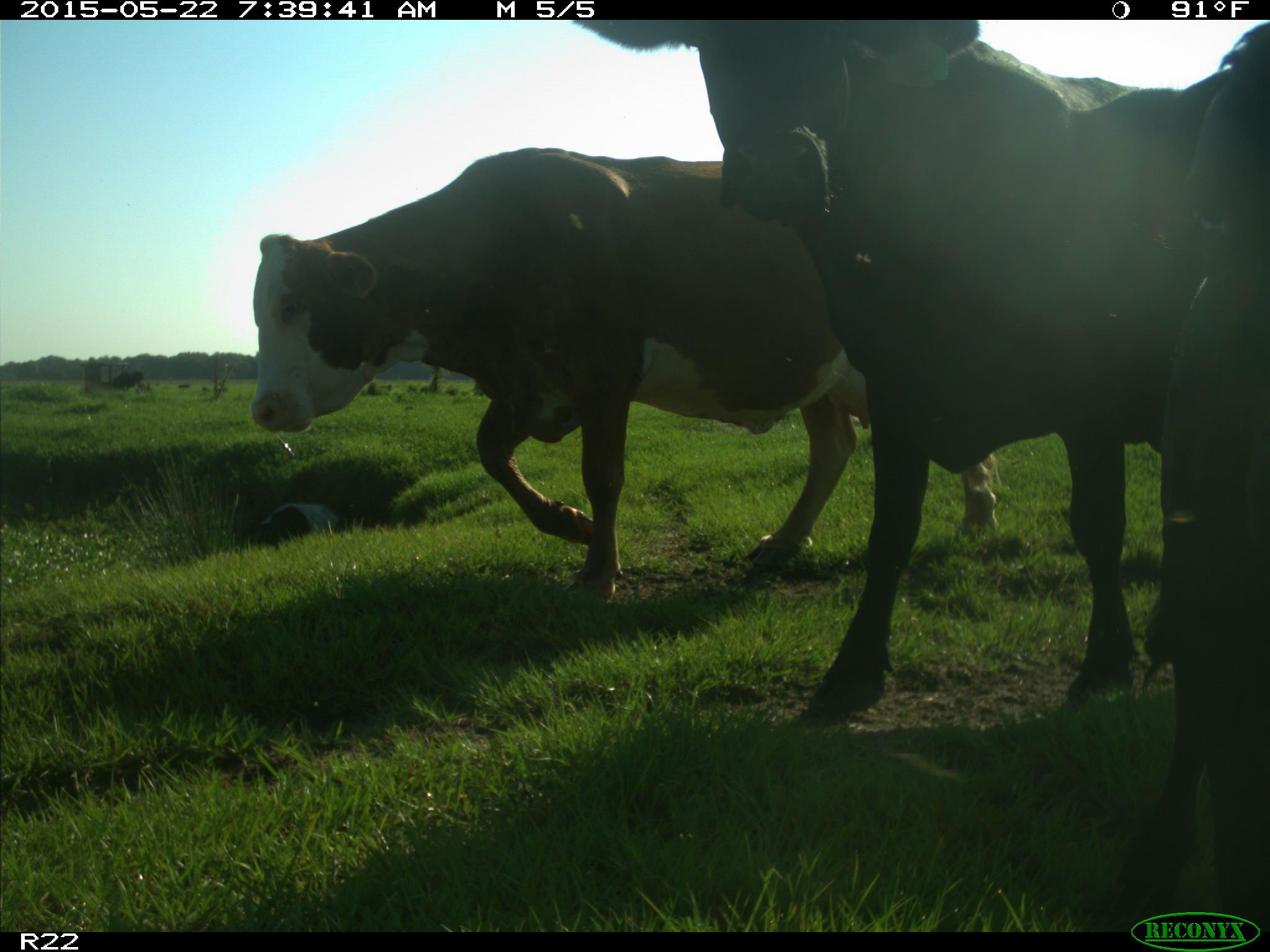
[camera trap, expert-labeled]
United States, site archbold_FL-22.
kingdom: Animalia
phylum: Chordata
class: Mammalia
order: Artiodactyla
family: Bovidae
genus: Bos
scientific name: Bos taurus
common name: domestic cow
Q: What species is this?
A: Bos taurus (domestic cow).